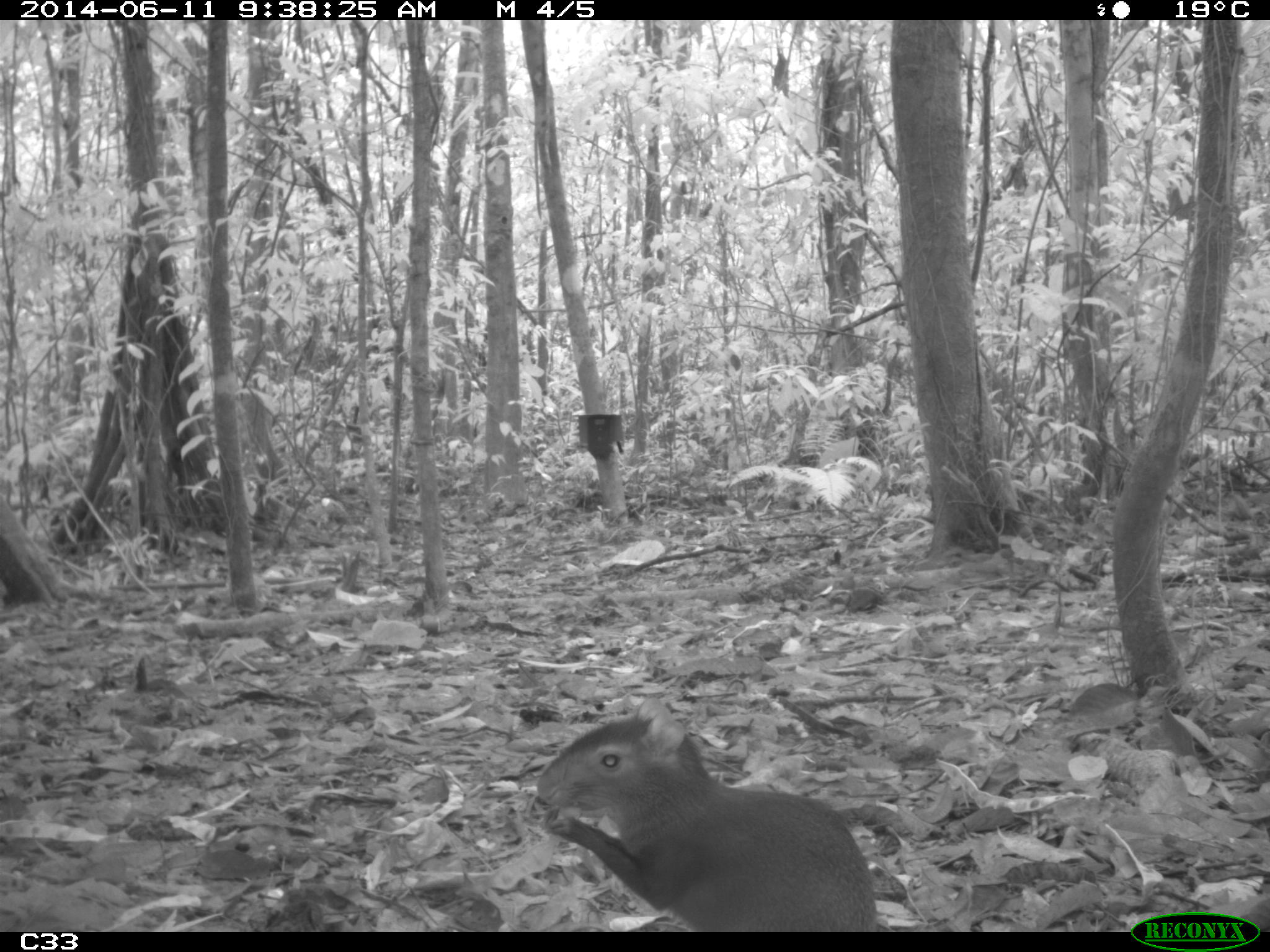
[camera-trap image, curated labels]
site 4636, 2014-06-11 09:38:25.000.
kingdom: Animalia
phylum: Chordata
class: Mammalia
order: Rodentia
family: Dasyproctidae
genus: Dasyprocta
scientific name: Dasyprocta leporina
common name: red-rumped agouti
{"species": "Dasyprocta leporina (red-rumped agouti)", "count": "1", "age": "adult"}